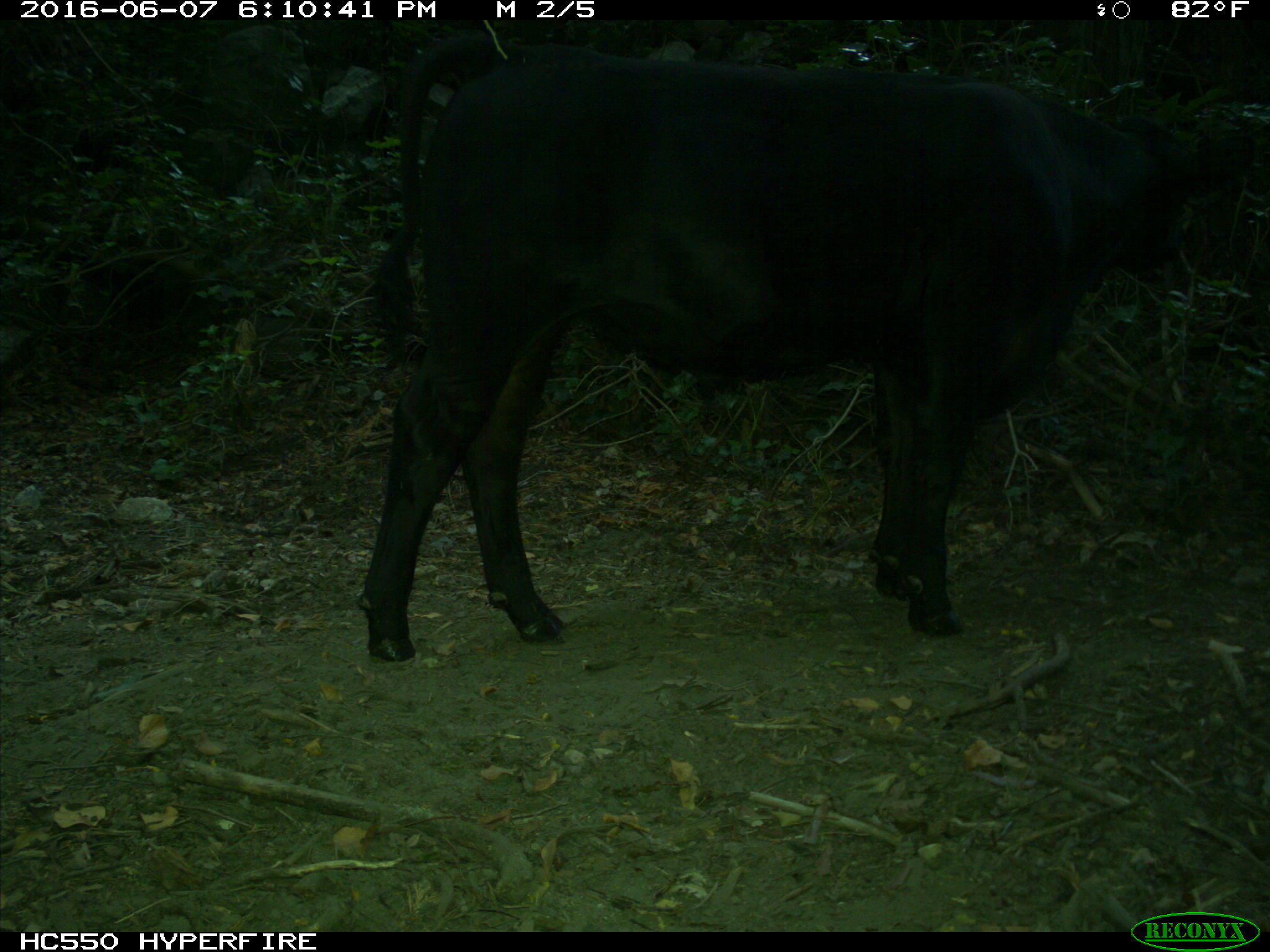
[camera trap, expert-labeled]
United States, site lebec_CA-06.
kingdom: Animalia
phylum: Chordata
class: Mammalia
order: Artiodactyla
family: Bovidae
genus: Bos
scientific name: Bos taurus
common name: domestic cow